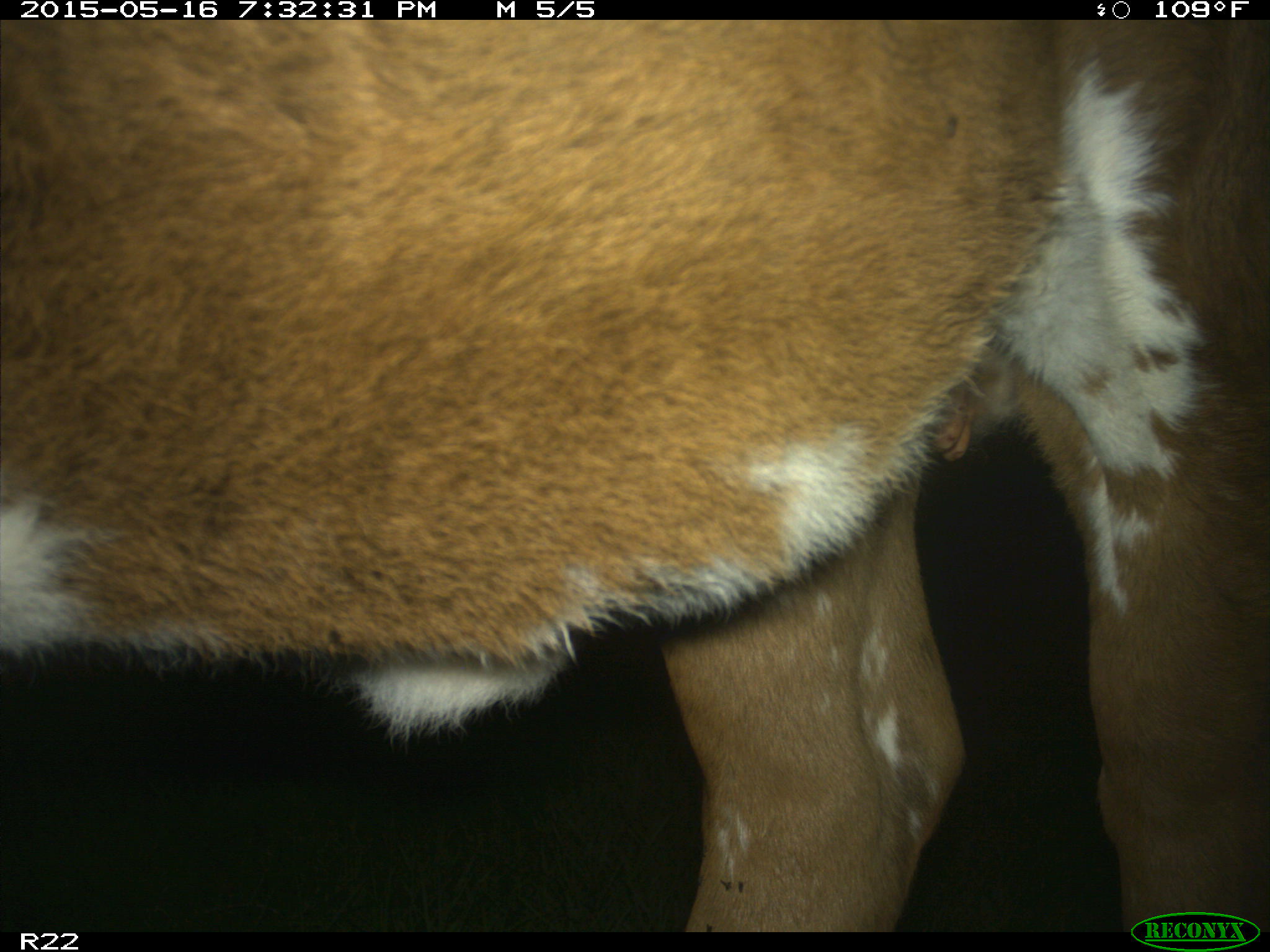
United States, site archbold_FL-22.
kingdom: Animalia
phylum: Chordata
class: Mammalia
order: Artiodactyla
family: Bovidae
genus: Bos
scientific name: Bos taurus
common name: domestic cow